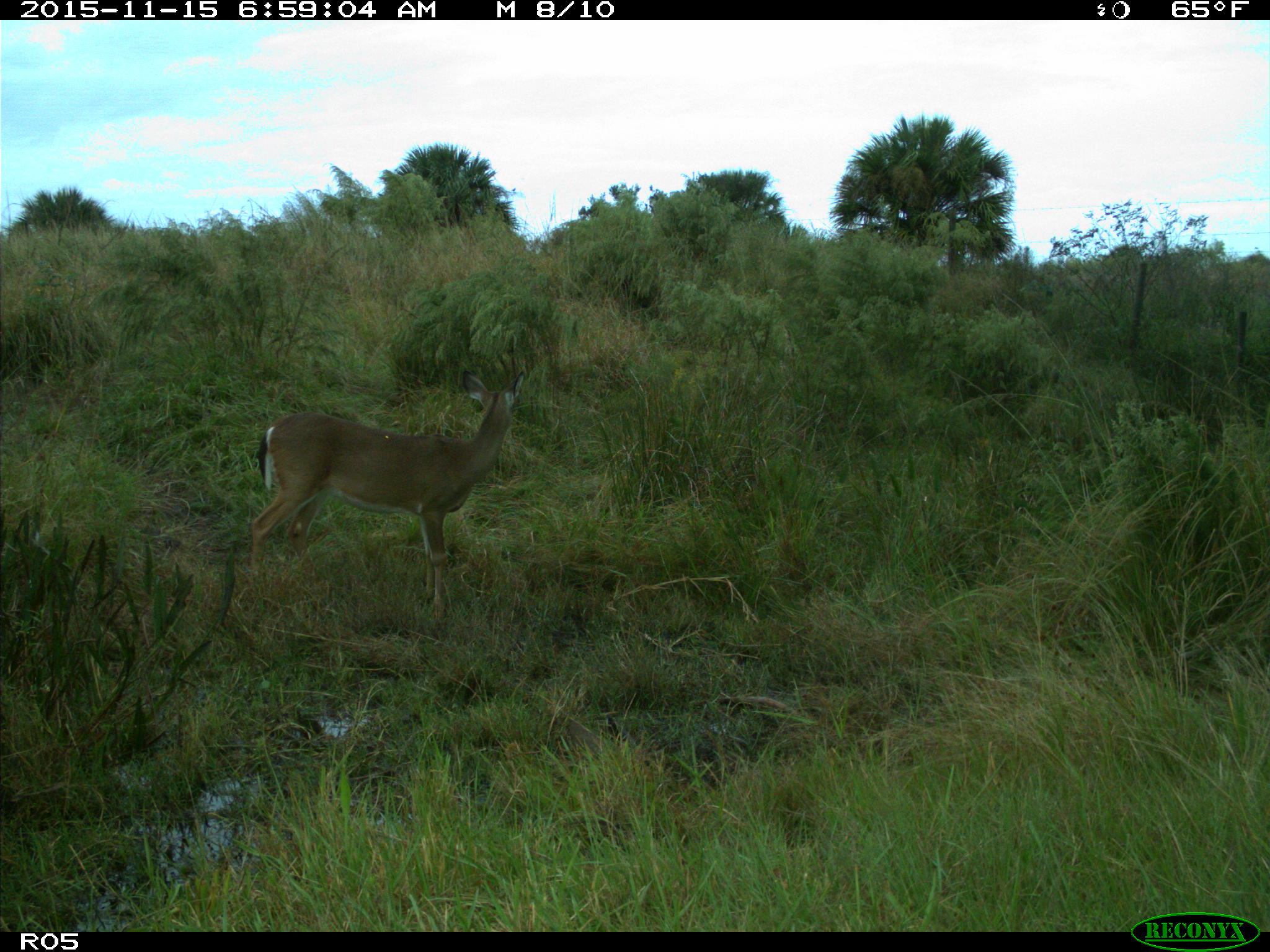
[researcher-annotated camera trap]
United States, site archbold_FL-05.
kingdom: Animalia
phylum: Chordata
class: Mammalia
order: Artiodactyla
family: Cervidae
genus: Odocoileus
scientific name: Odocoileus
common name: deer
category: unidentified deer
Unidentified deer (deer) (Odocoileus).